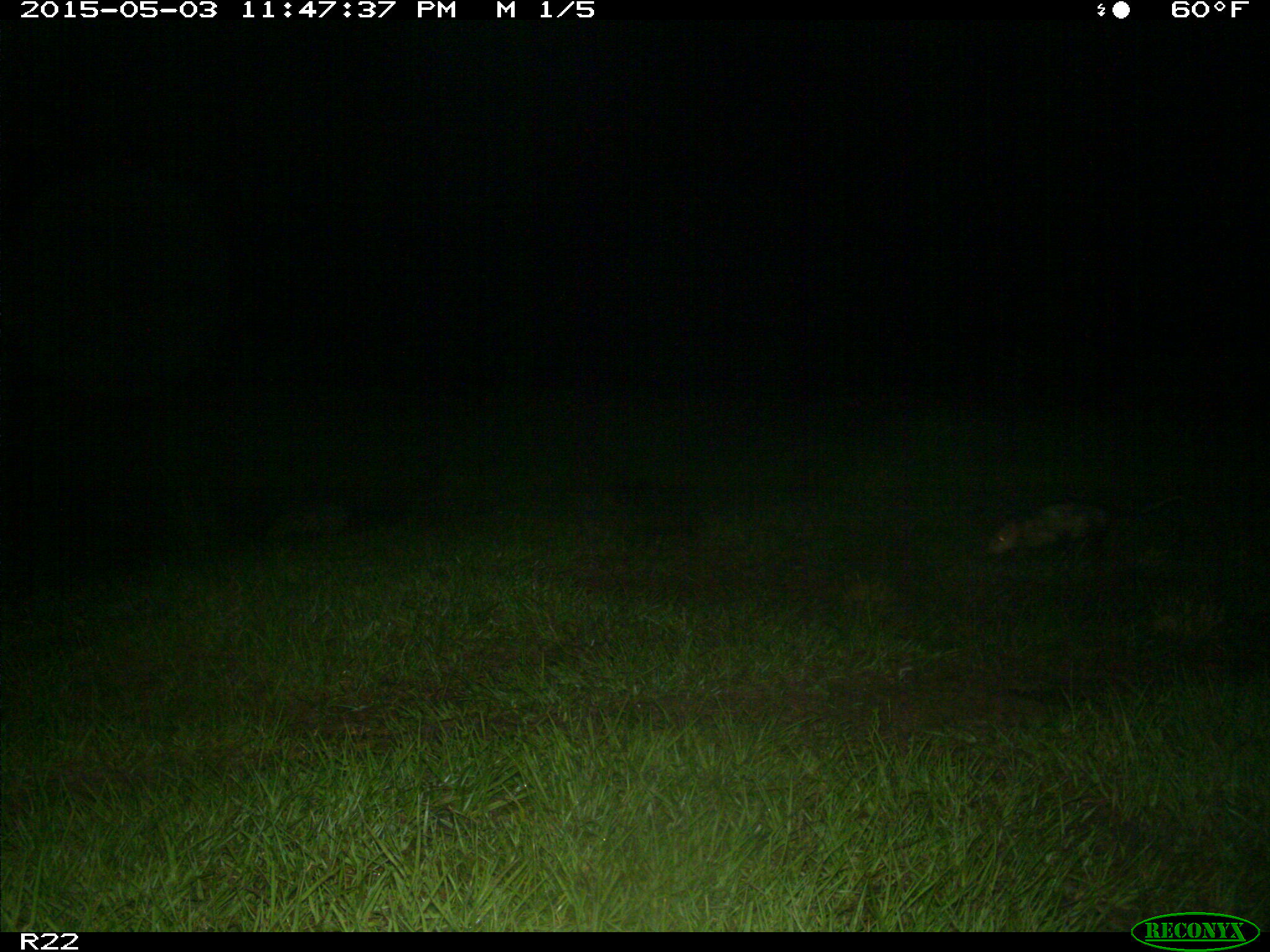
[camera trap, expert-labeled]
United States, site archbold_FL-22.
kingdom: Animalia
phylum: Chordata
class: Mammalia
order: Didelphimorphia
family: Didelphidae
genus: Didelphis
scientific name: Didelphis virginiana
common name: virginia opossum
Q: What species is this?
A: Didelphis virginiana (virginia opossum).